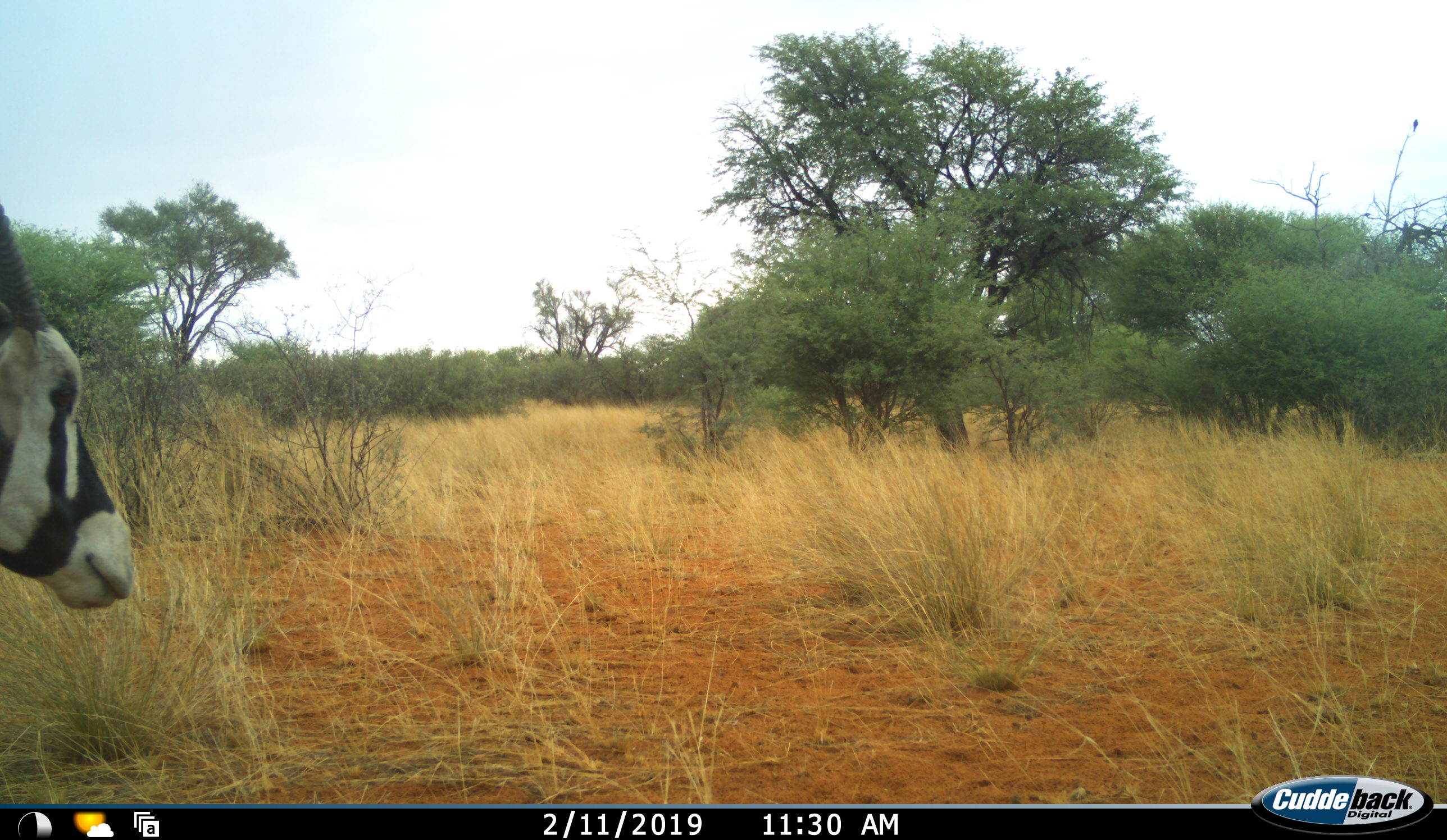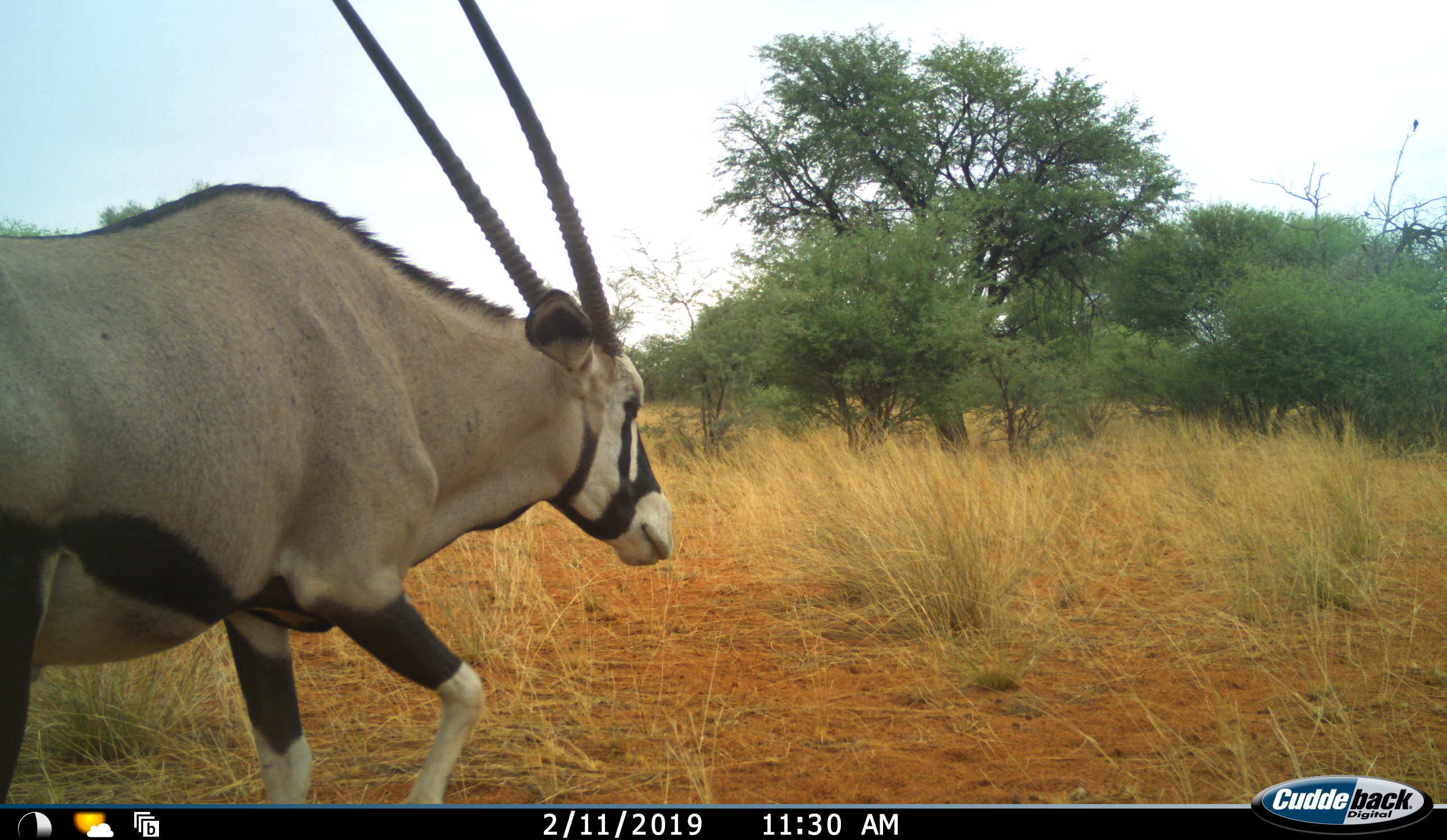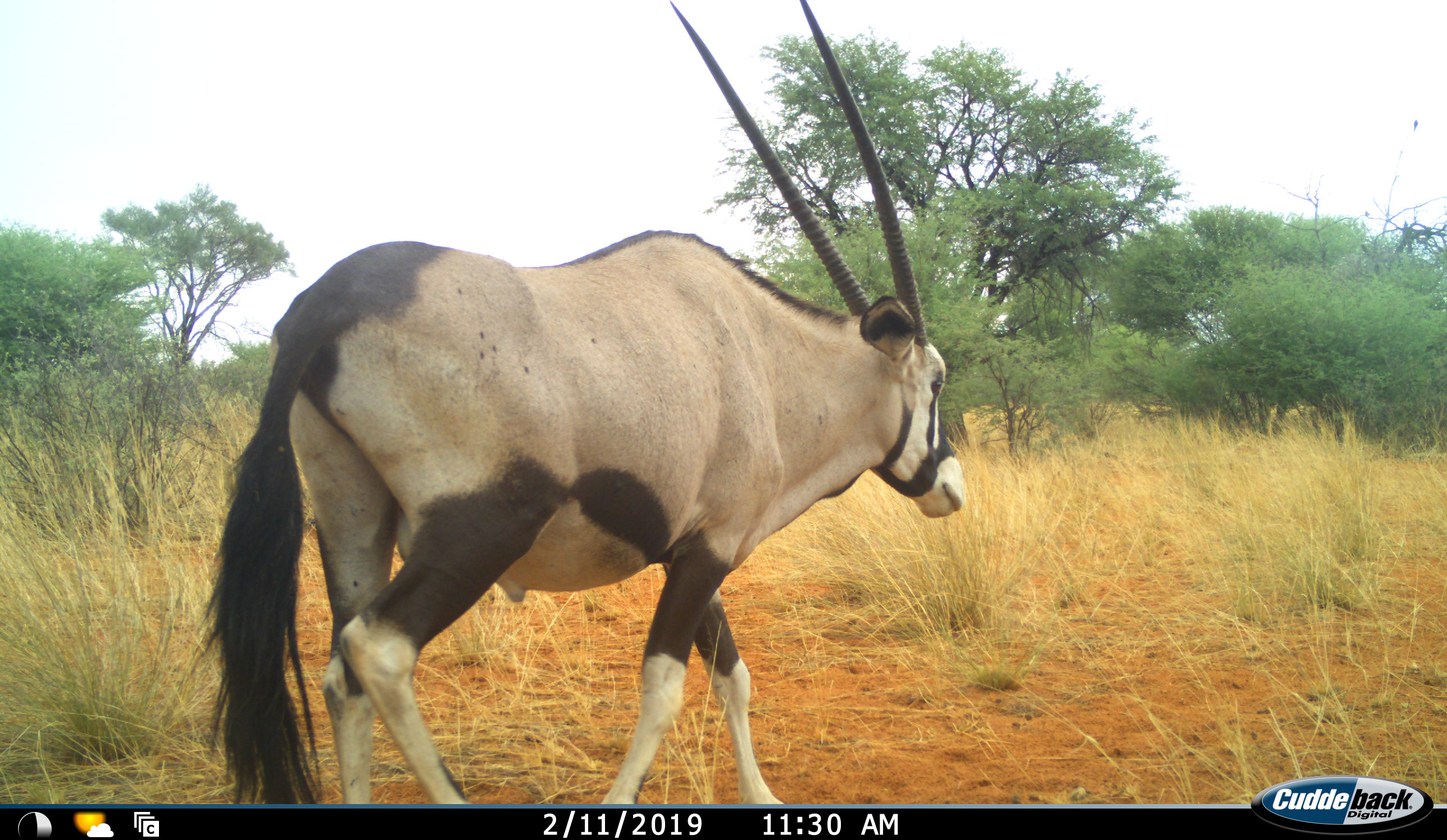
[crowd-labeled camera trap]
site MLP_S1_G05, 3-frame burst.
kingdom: Animalia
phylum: Chordata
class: Mammalia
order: Artiodactyla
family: Bovidae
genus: Oryx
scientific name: Oryx gazella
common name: gemsbok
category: oryx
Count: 1.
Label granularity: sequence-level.